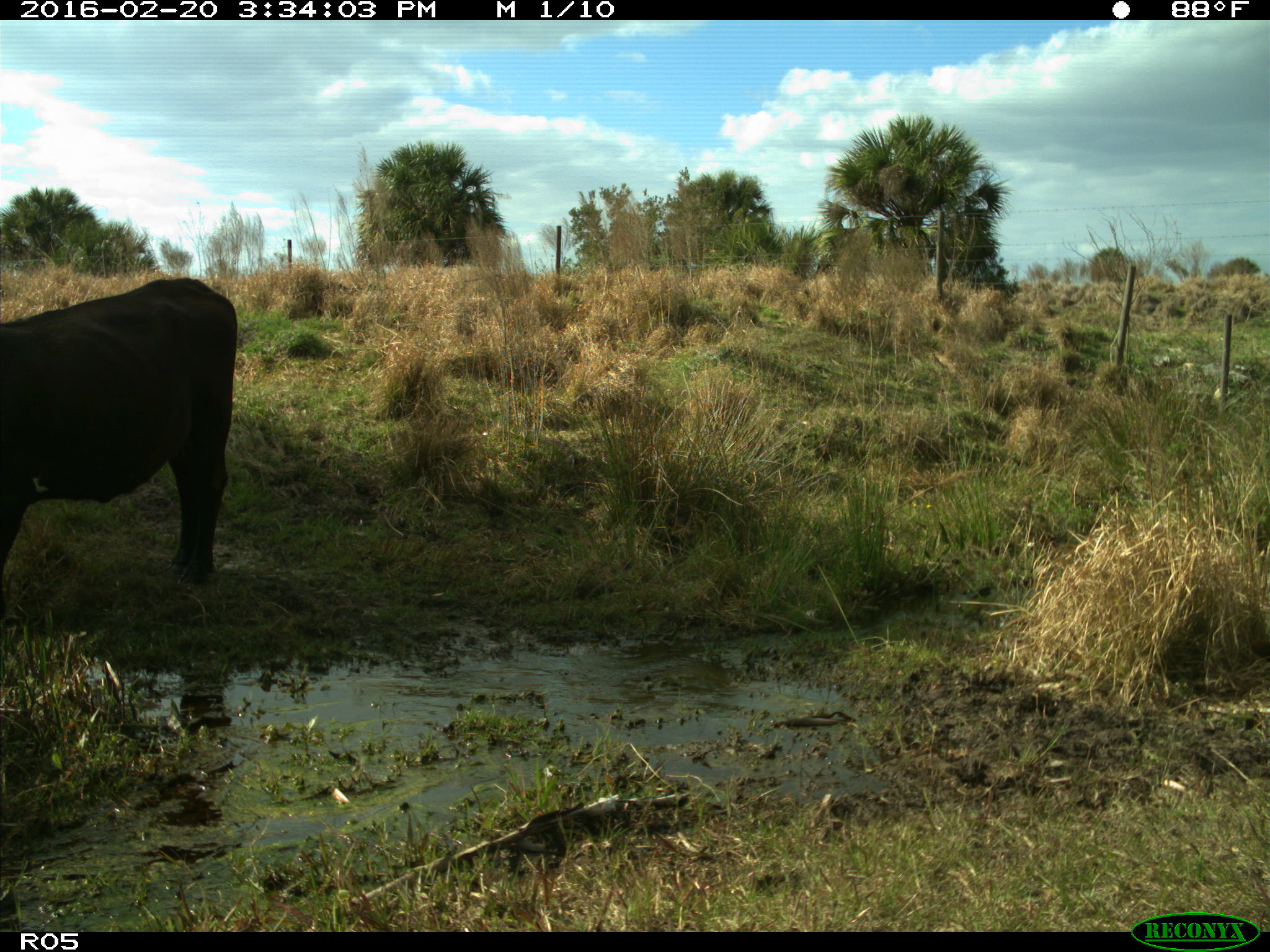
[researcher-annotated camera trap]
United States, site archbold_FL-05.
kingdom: Animalia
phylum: Chordata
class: Mammalia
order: Artiodactyla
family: Bovidae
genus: Bos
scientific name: Bos taurus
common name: domestic cow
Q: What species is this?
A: Bos taurus (domestic cow).